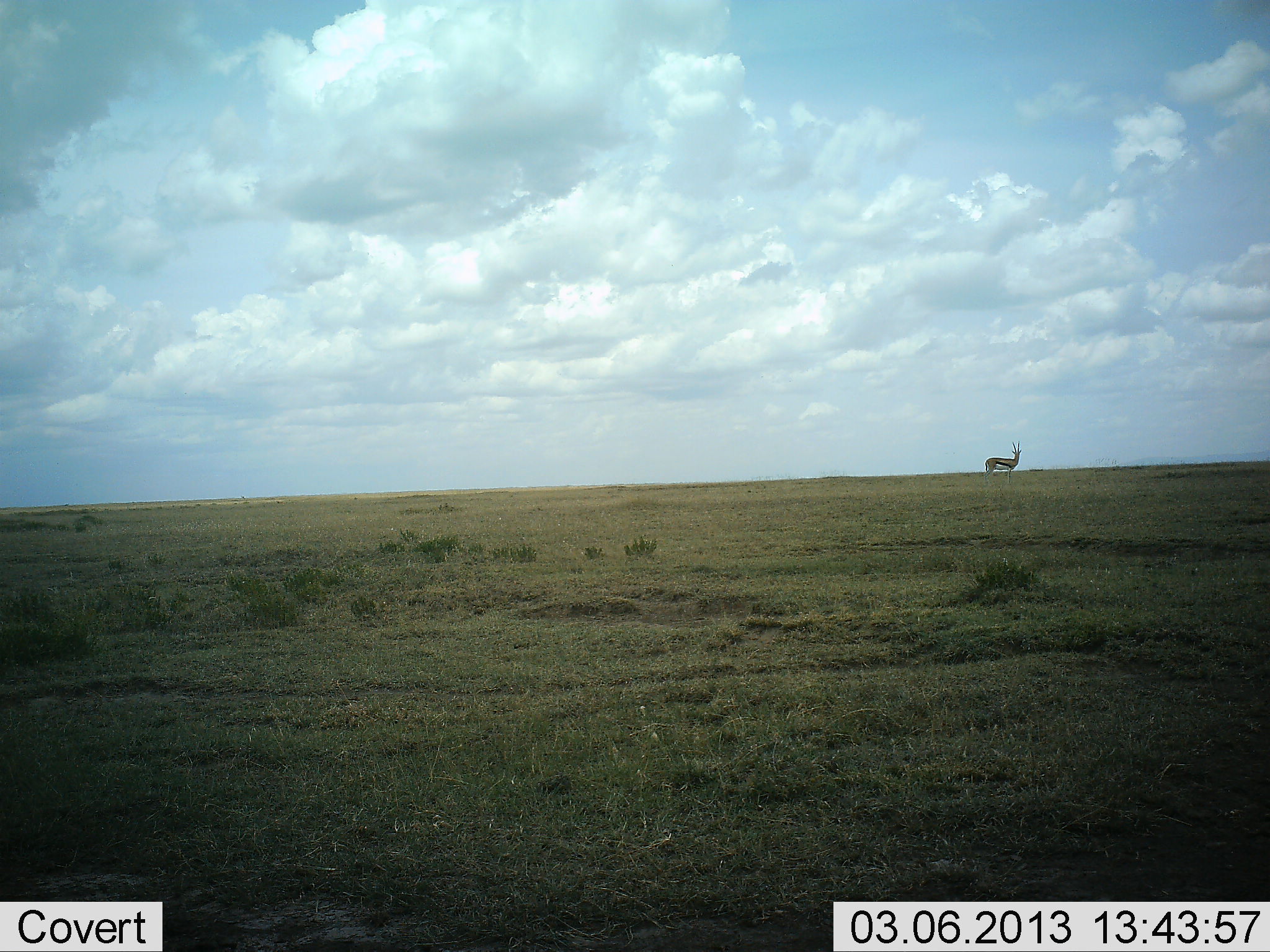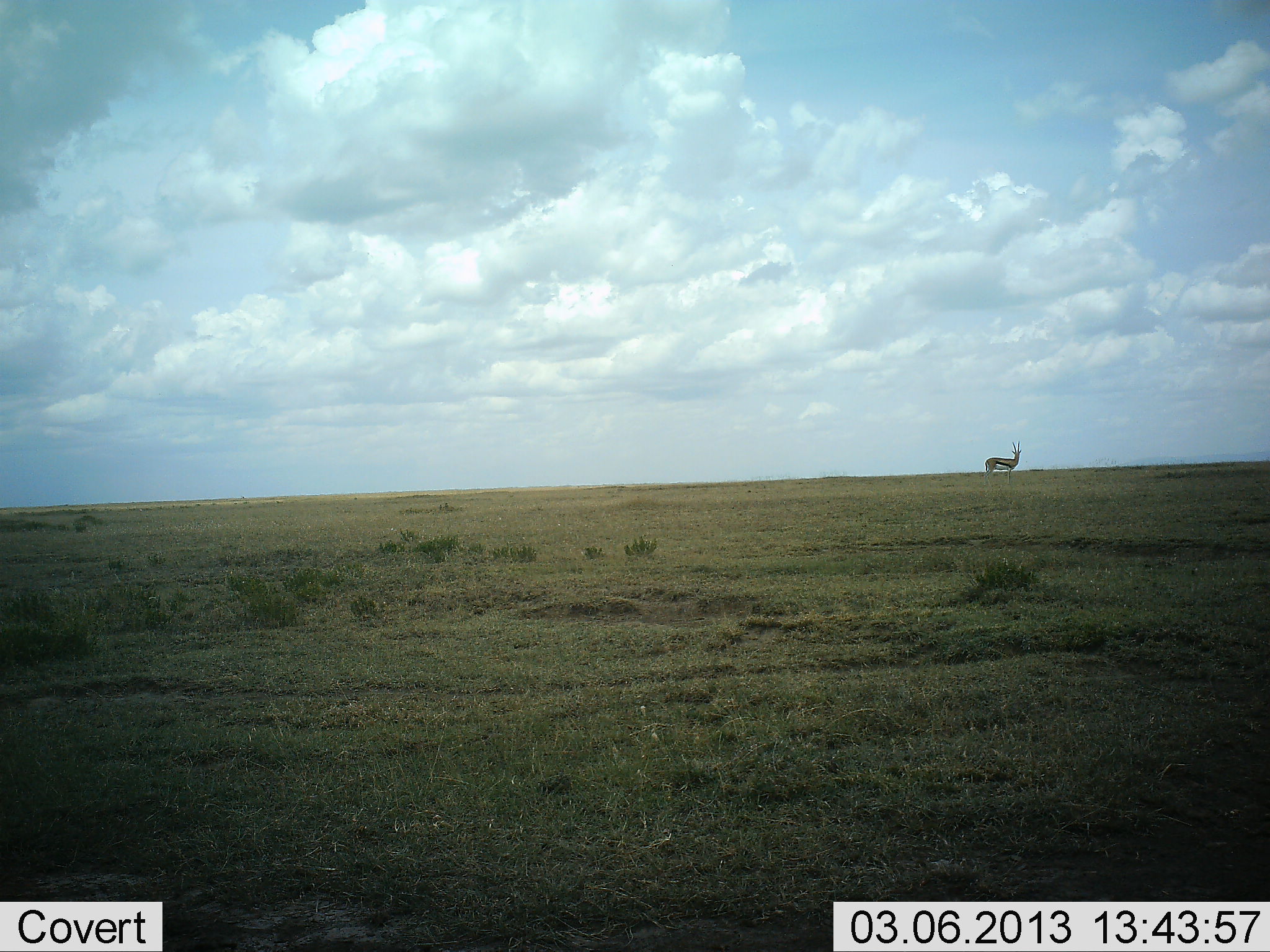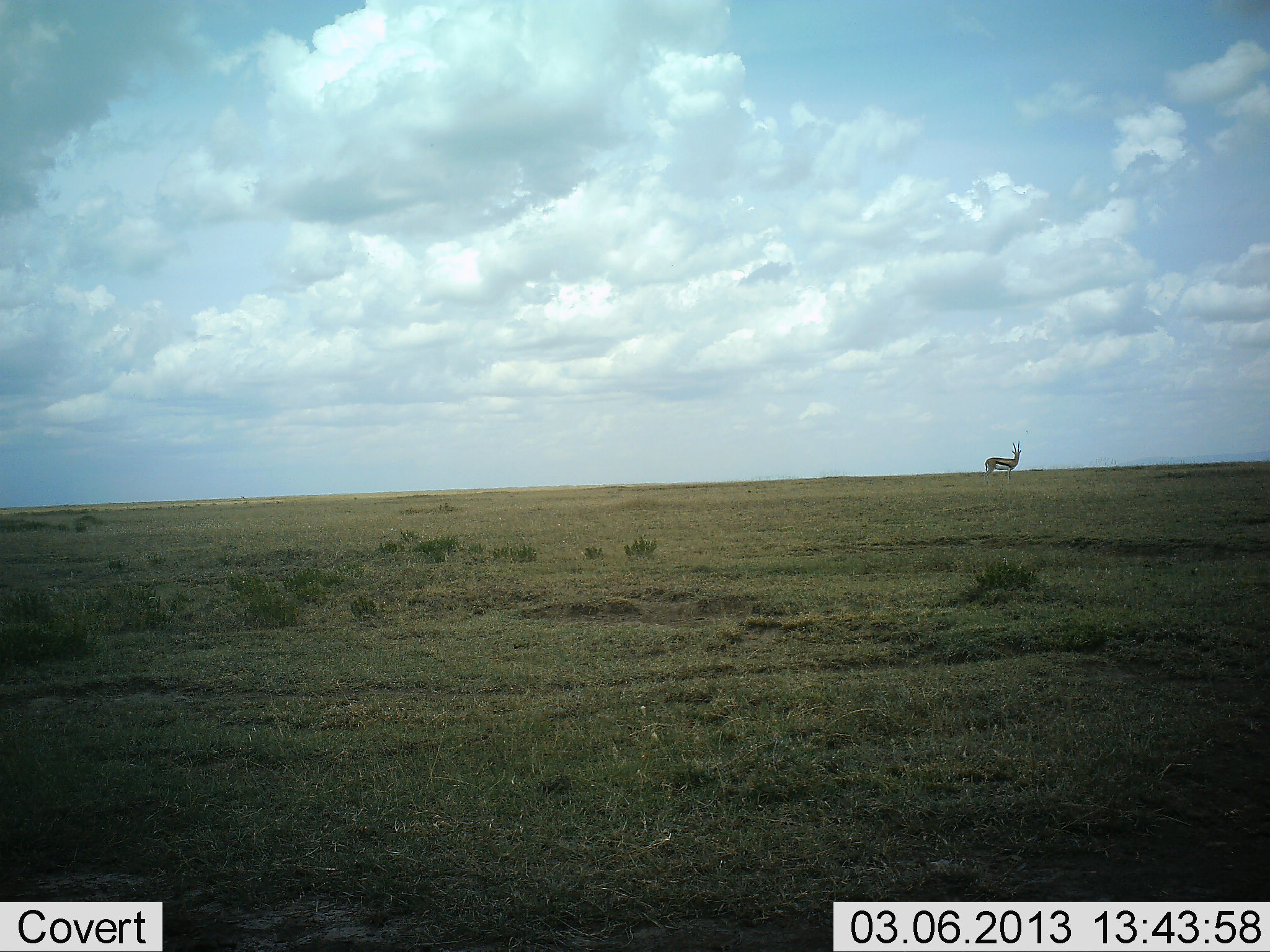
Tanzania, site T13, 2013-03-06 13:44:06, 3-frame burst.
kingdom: Animalia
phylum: Chordata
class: Mammalia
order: Artiodactyla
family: Bovidae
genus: Eudorcas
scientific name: Eudorcas thomsonii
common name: thomson's gazelle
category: gazellethomsons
Gazellethomsons (thomson's gazelle) (Eudorcas thomsonii), count 1. Behavior (volunteer vote fractions): standing 100%, resting 0%, moving 0%, interacting 0%. Young present (vote fraction): 0%. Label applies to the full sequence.